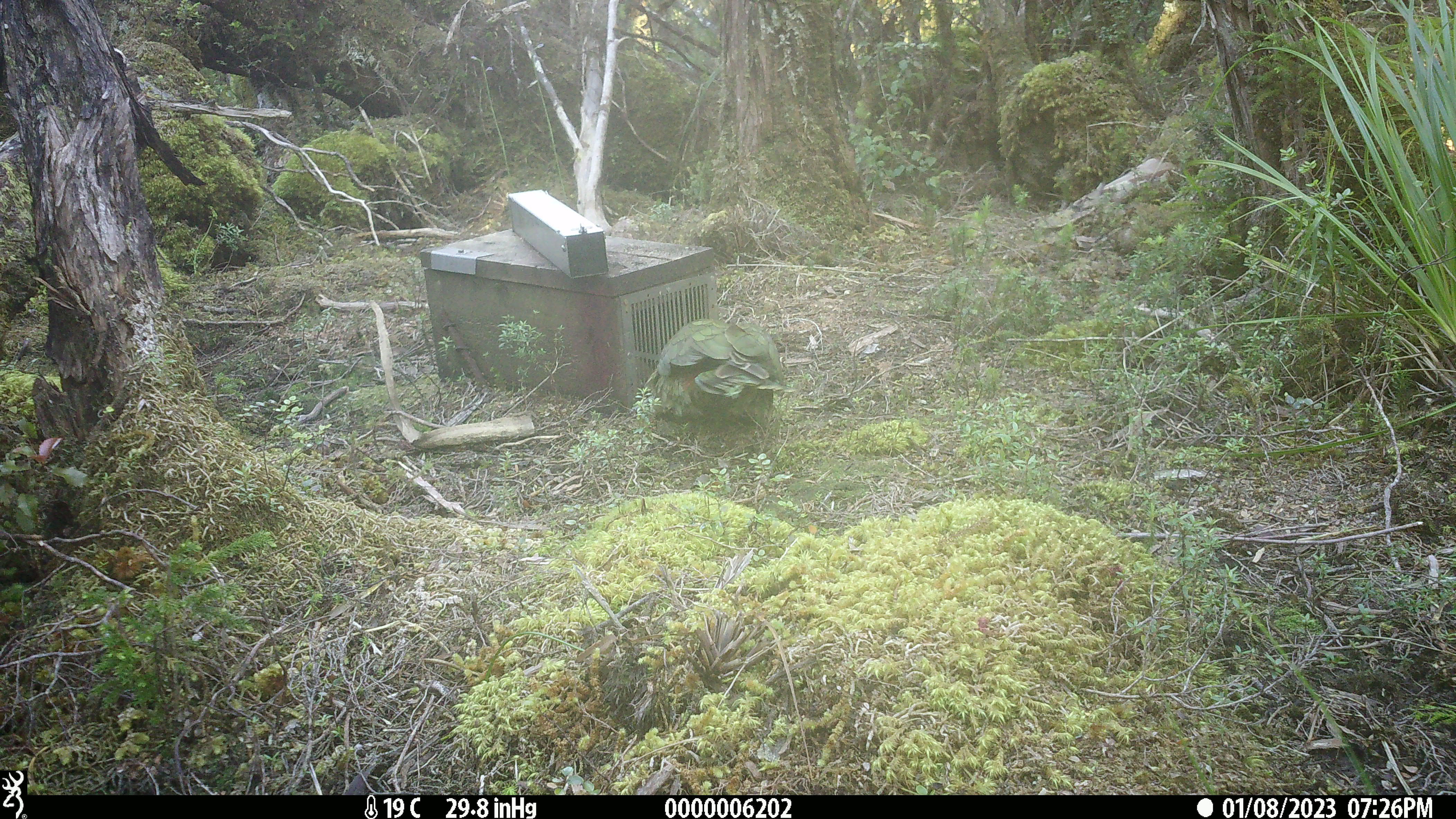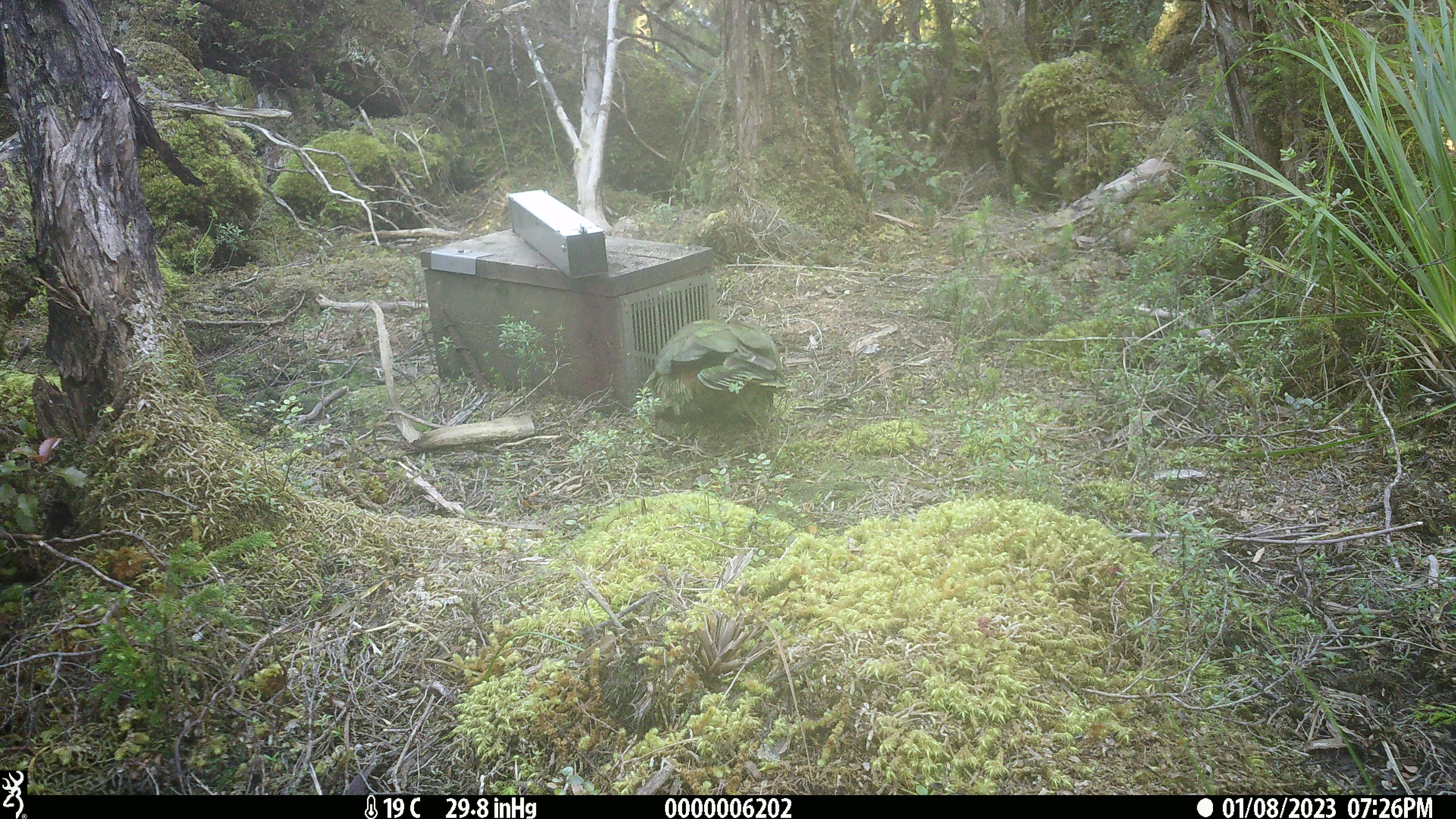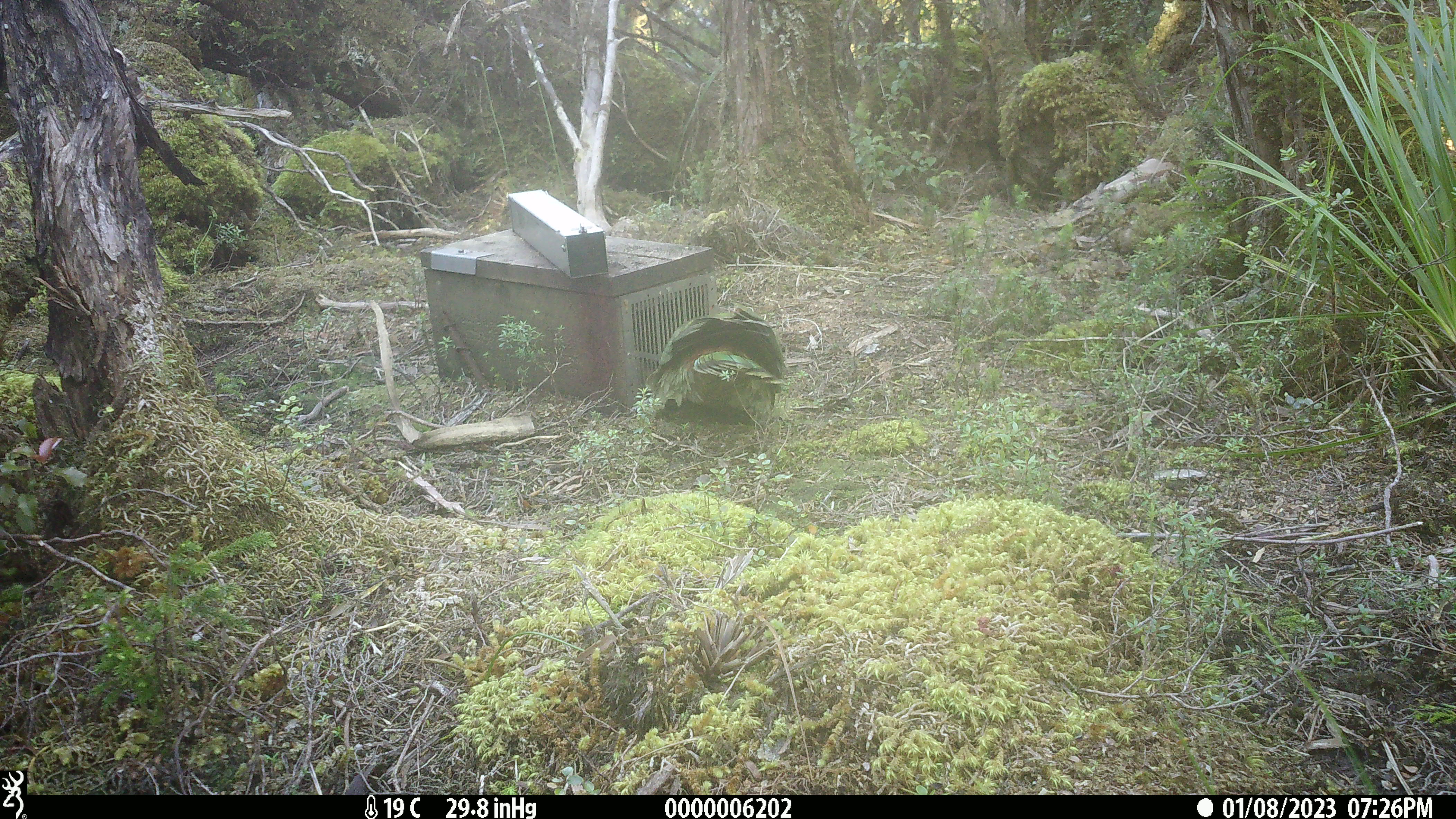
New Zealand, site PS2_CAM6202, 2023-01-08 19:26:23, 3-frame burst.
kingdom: Animalia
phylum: Chordata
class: Aves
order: Psittaciformes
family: Strigopidae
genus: Nestor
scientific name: Nestor notabilis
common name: kea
Kea (Nestor notabilis).